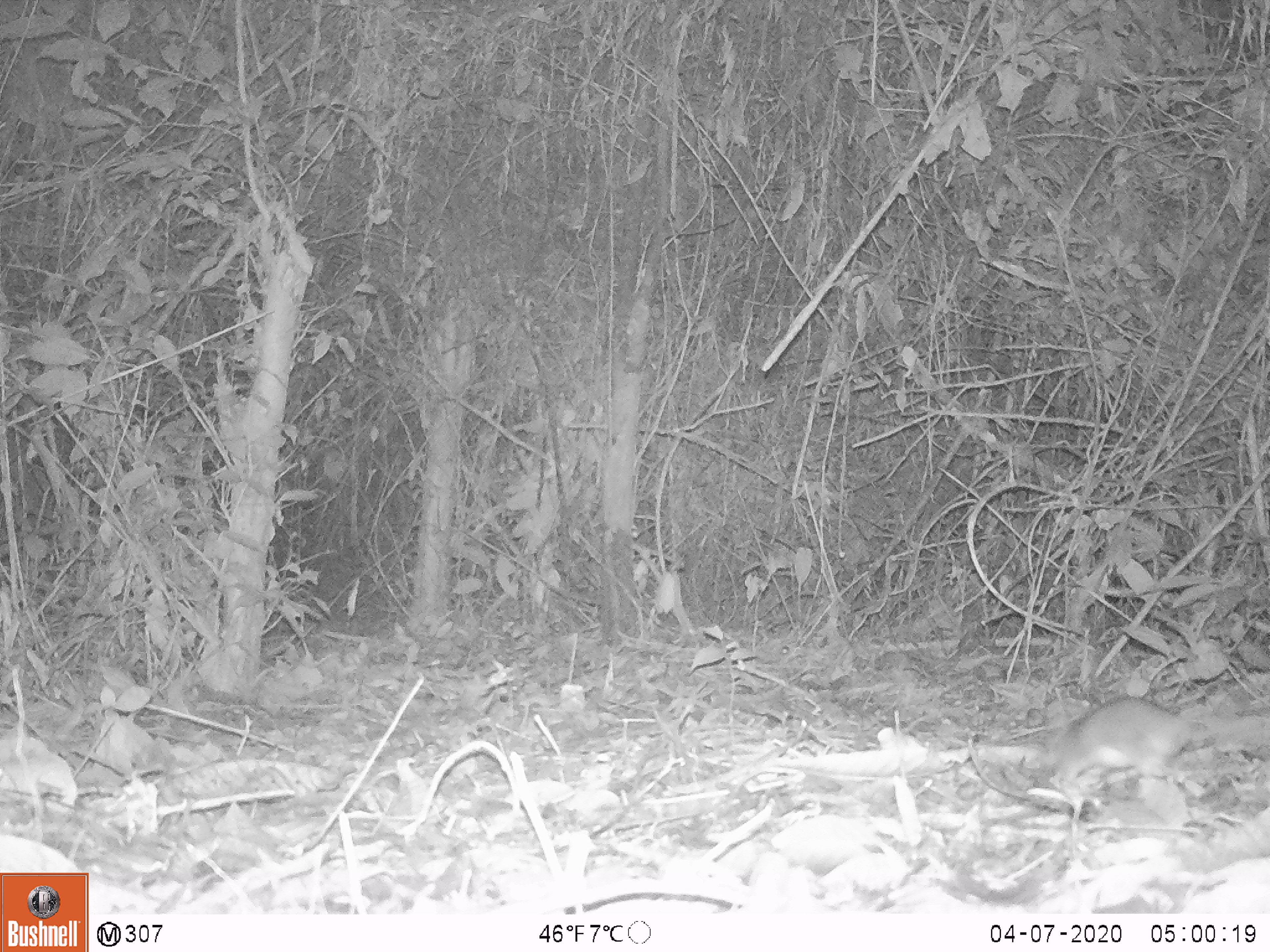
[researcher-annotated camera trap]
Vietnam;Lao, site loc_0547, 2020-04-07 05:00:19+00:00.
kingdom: Animalia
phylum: Chordata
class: Mammalia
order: Rodentia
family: Muridae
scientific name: Muridae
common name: old-world mice and rats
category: unidentified murid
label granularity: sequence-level